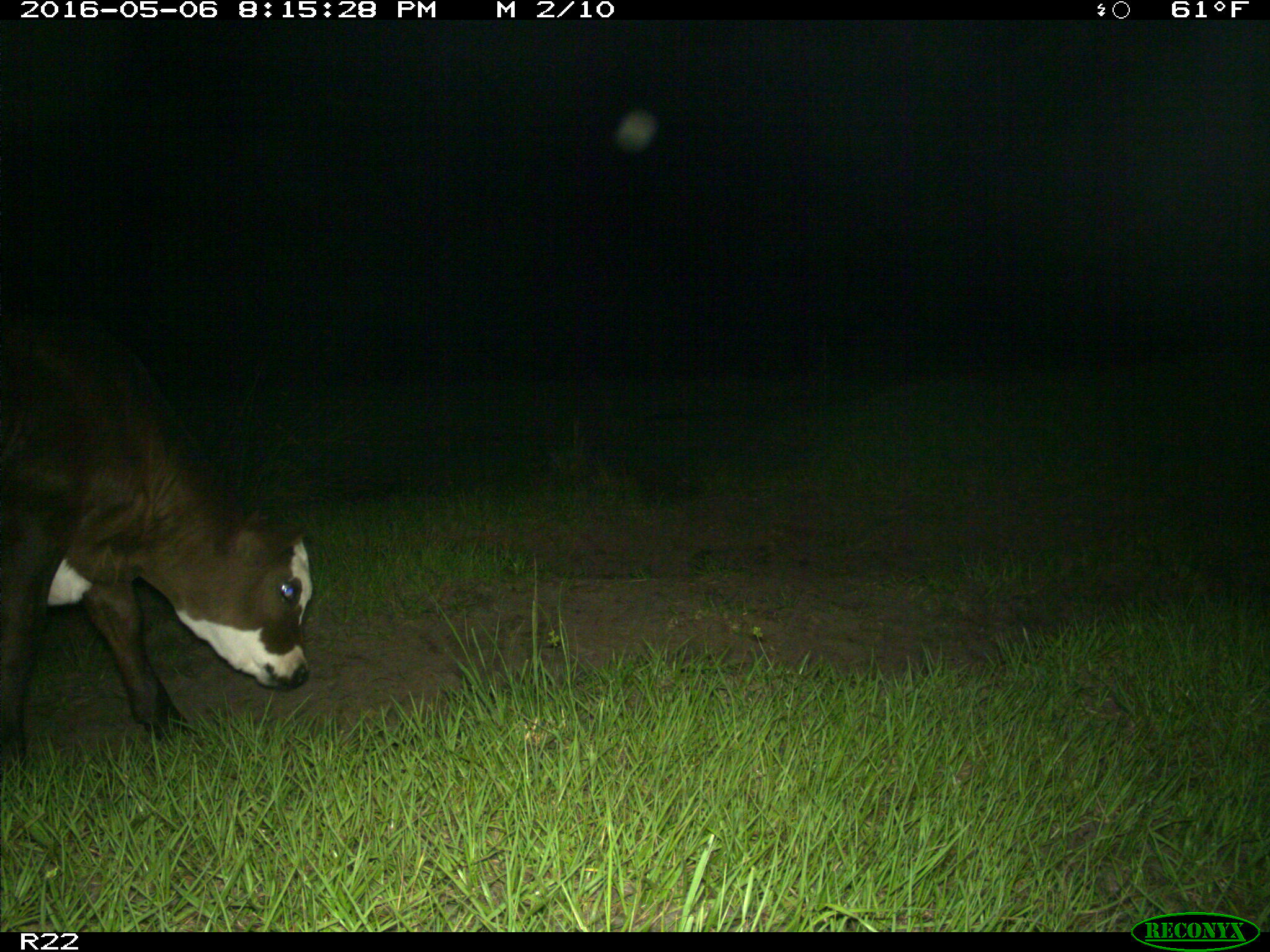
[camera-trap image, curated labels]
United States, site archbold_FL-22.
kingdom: Animalia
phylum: Chordata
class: Mammalia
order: Artiodactyla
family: Bovidae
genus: Bos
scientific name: Bos taurus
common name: domestic cow